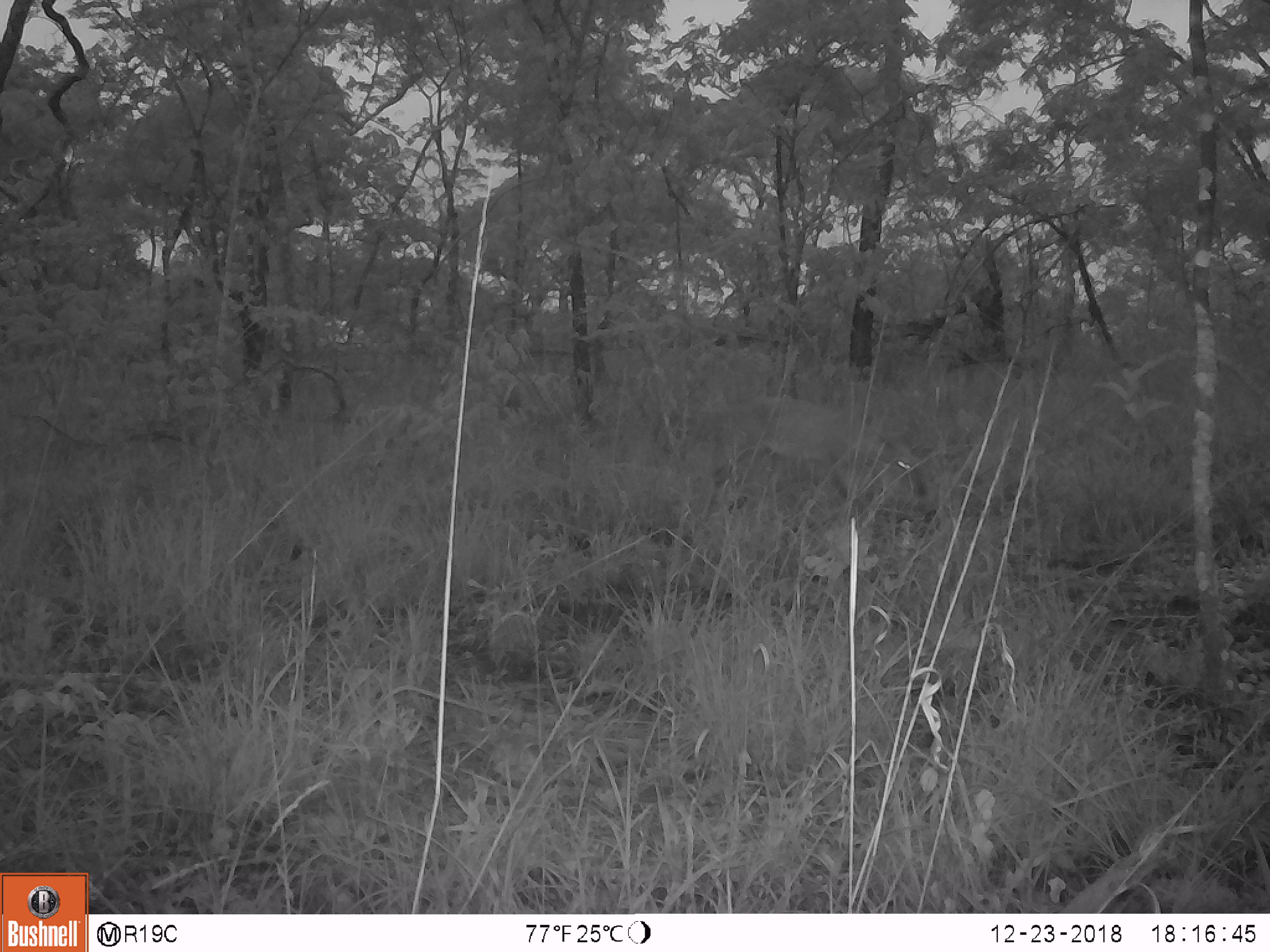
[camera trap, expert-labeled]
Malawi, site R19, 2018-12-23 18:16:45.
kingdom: Animalia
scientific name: Animalia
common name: other animal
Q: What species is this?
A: Other animal (Animalia).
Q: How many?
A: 1.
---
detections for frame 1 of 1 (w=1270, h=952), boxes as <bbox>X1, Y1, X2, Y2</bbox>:
other animal: <bbox>671, 389, 953, 514</bbox>